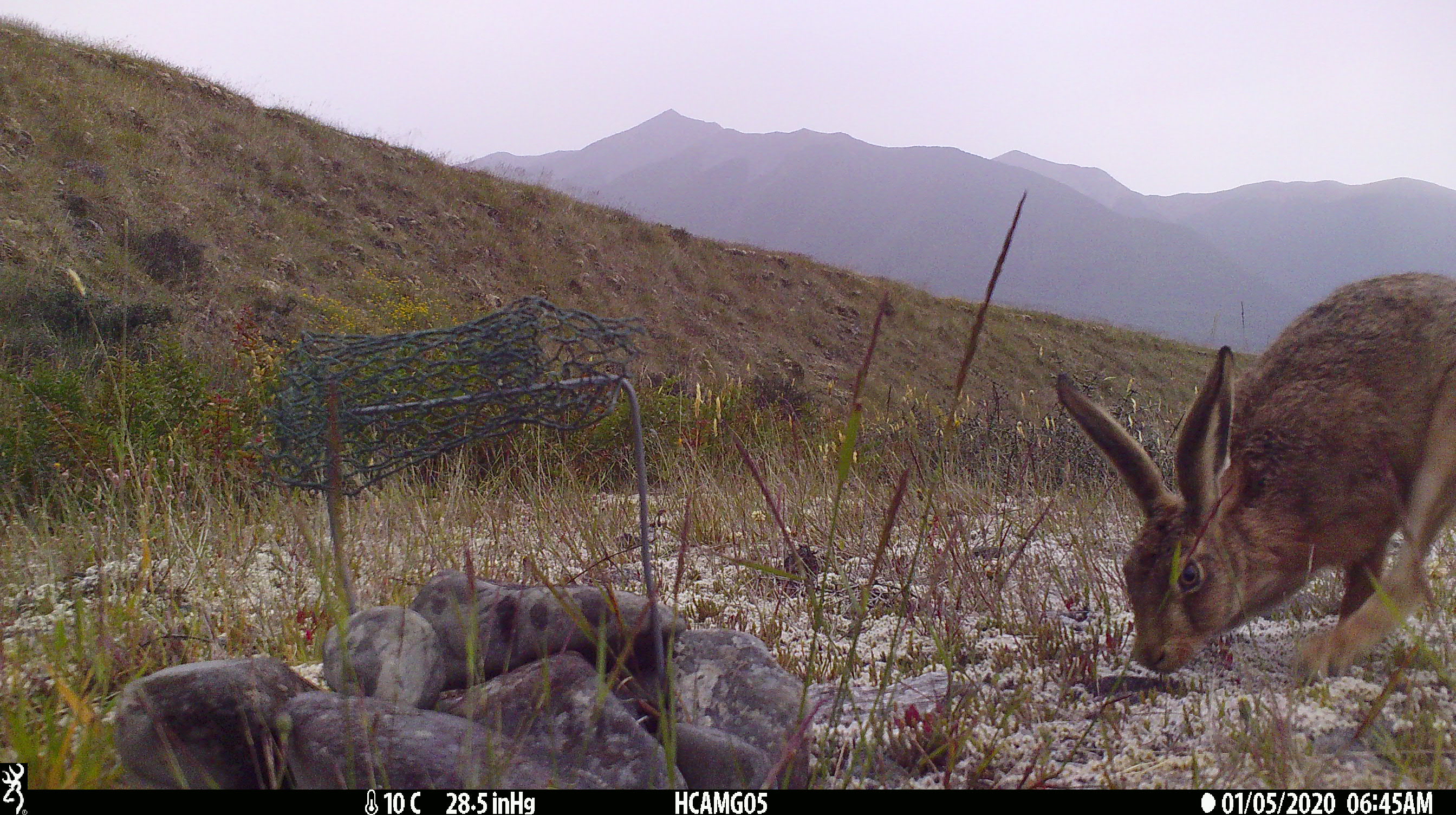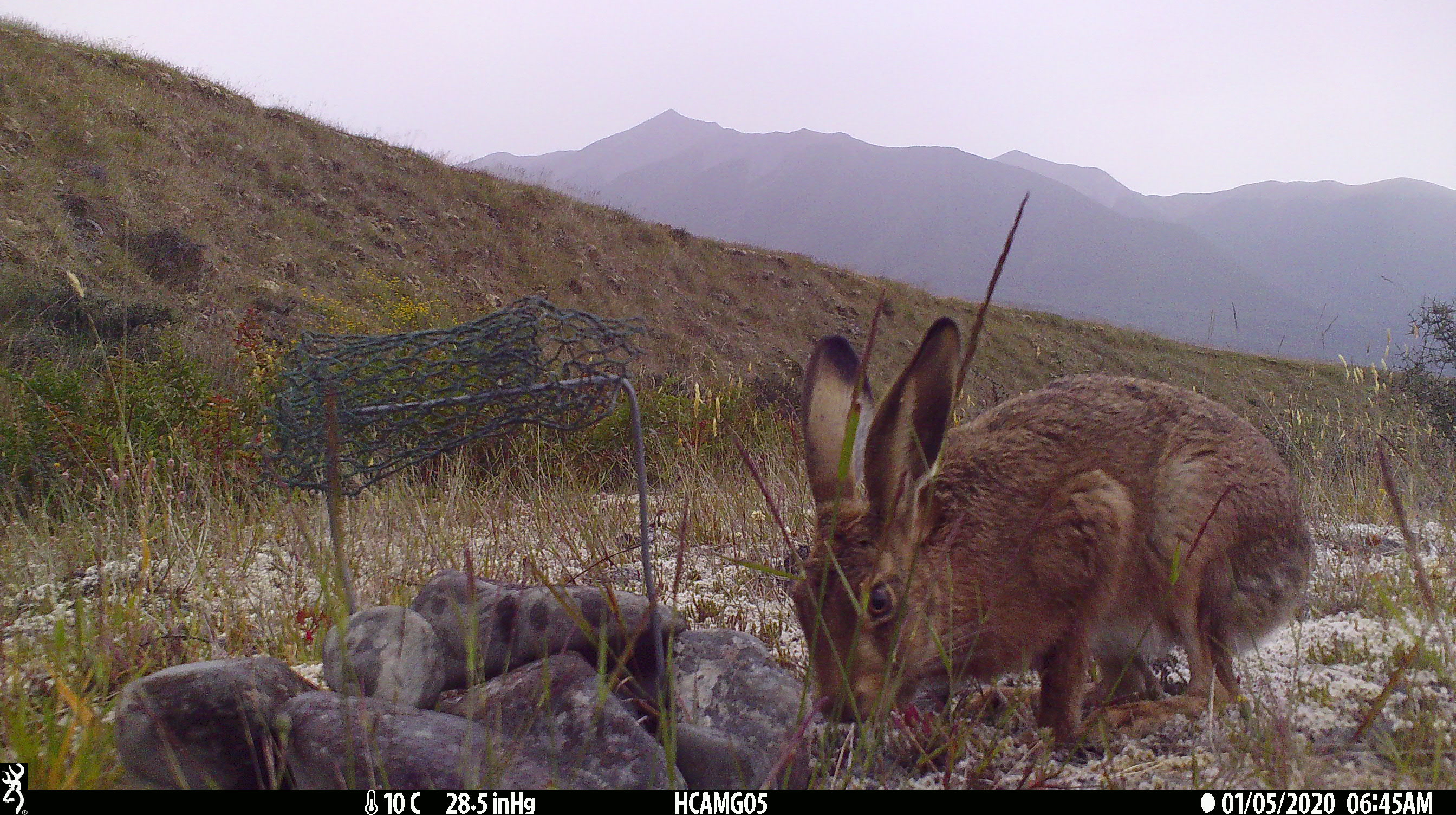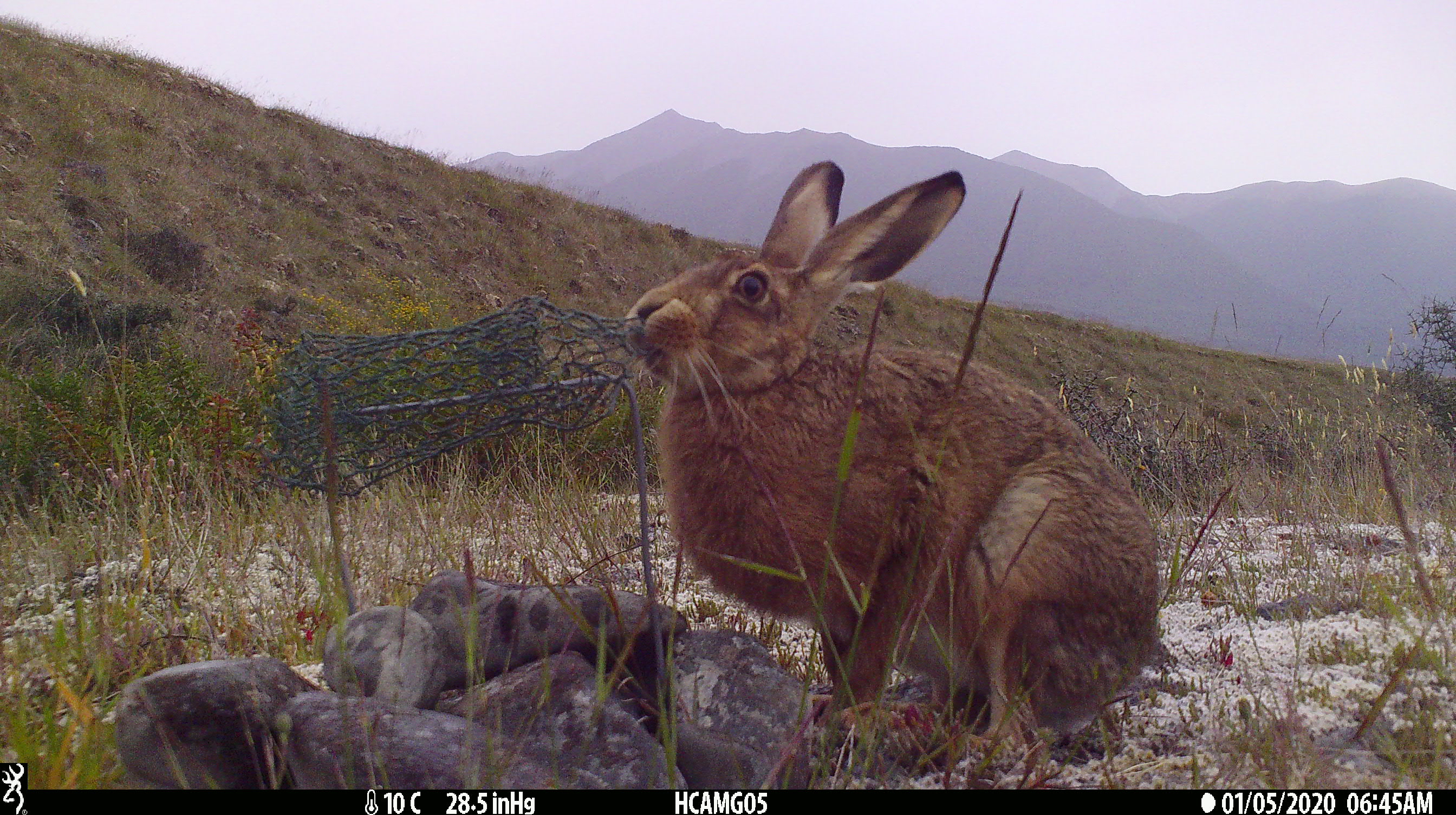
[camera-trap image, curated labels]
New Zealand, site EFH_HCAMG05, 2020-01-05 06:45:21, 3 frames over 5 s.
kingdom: Animalia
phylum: Chordata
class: Mammalia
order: Lagomorpha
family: Leporidae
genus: Lepus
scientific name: Lepus europaeus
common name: brown hare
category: hare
Hare (brown hare) (Lepus europaeus).